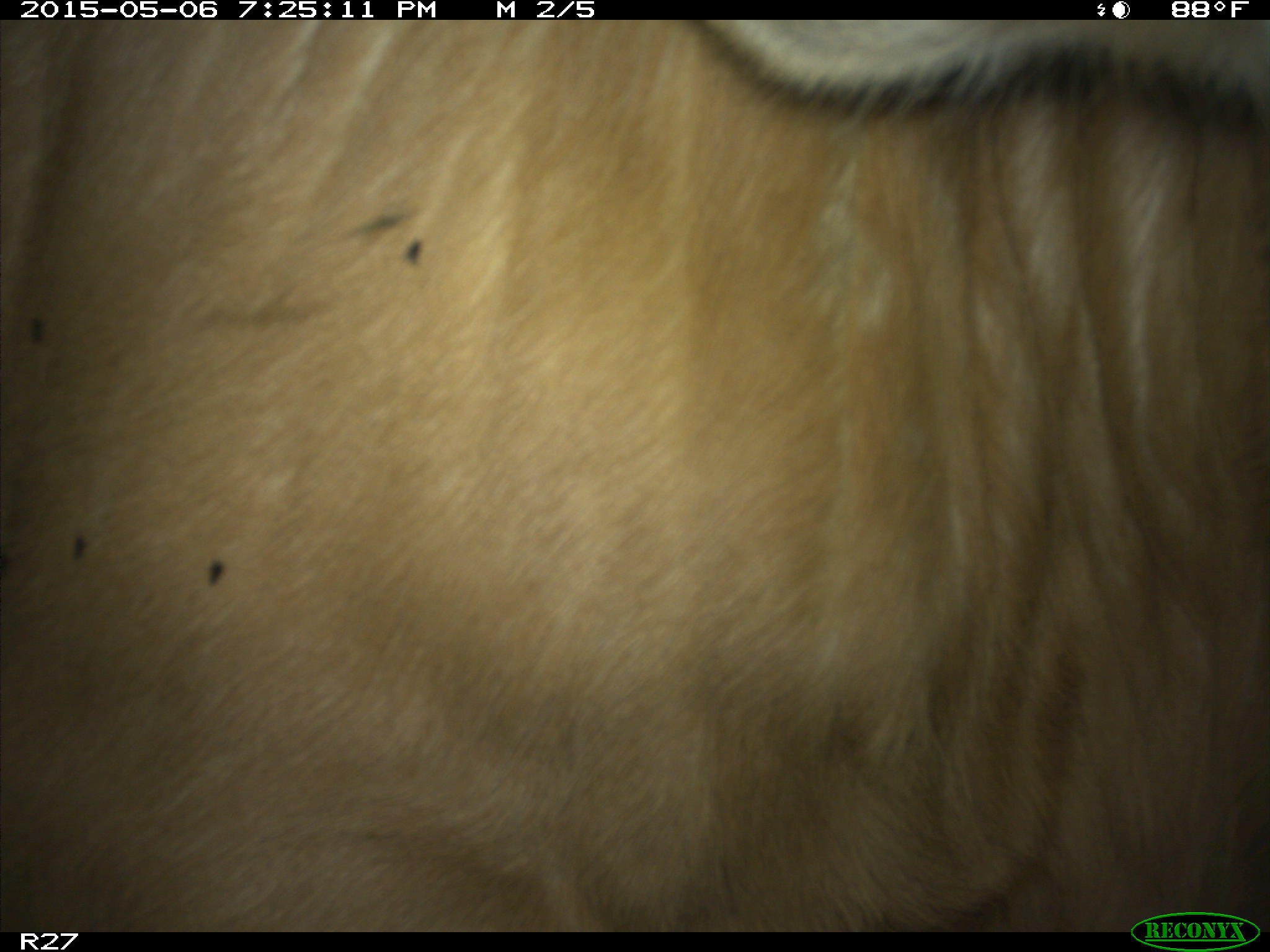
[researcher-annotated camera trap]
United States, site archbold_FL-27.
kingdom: Animalia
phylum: Chordata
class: Mammalia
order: Artiodactyla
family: Bovidae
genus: Bos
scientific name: Bos taurus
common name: domestic cow